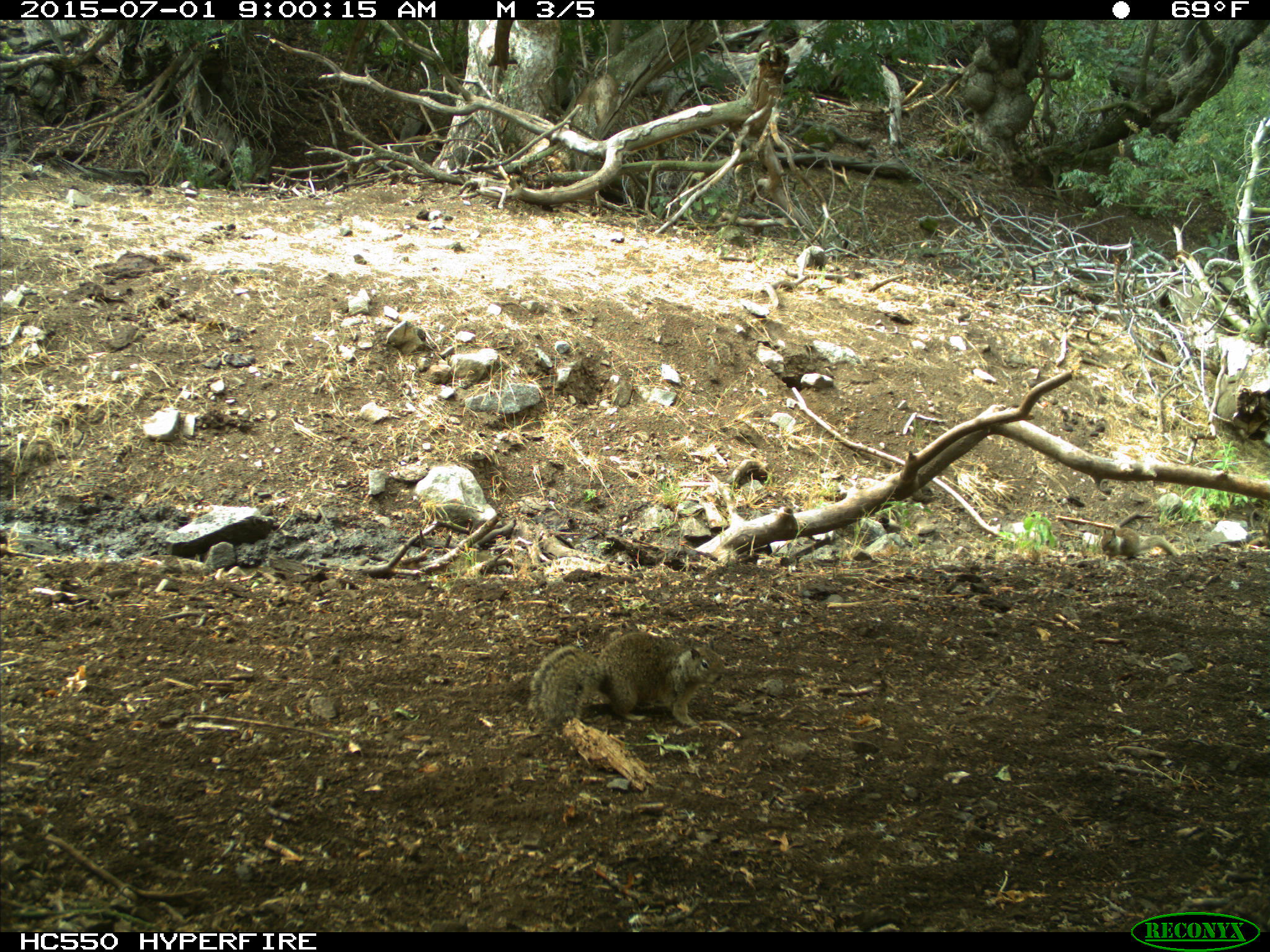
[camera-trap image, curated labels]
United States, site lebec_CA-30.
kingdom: Animalia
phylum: Chordata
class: Mammalia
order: Rodentia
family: Sciuridae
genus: Otospermophilus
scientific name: Otospermophilus beecheyi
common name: california ground squirrel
Otospermophilus beecheyi (california ground squirrel).